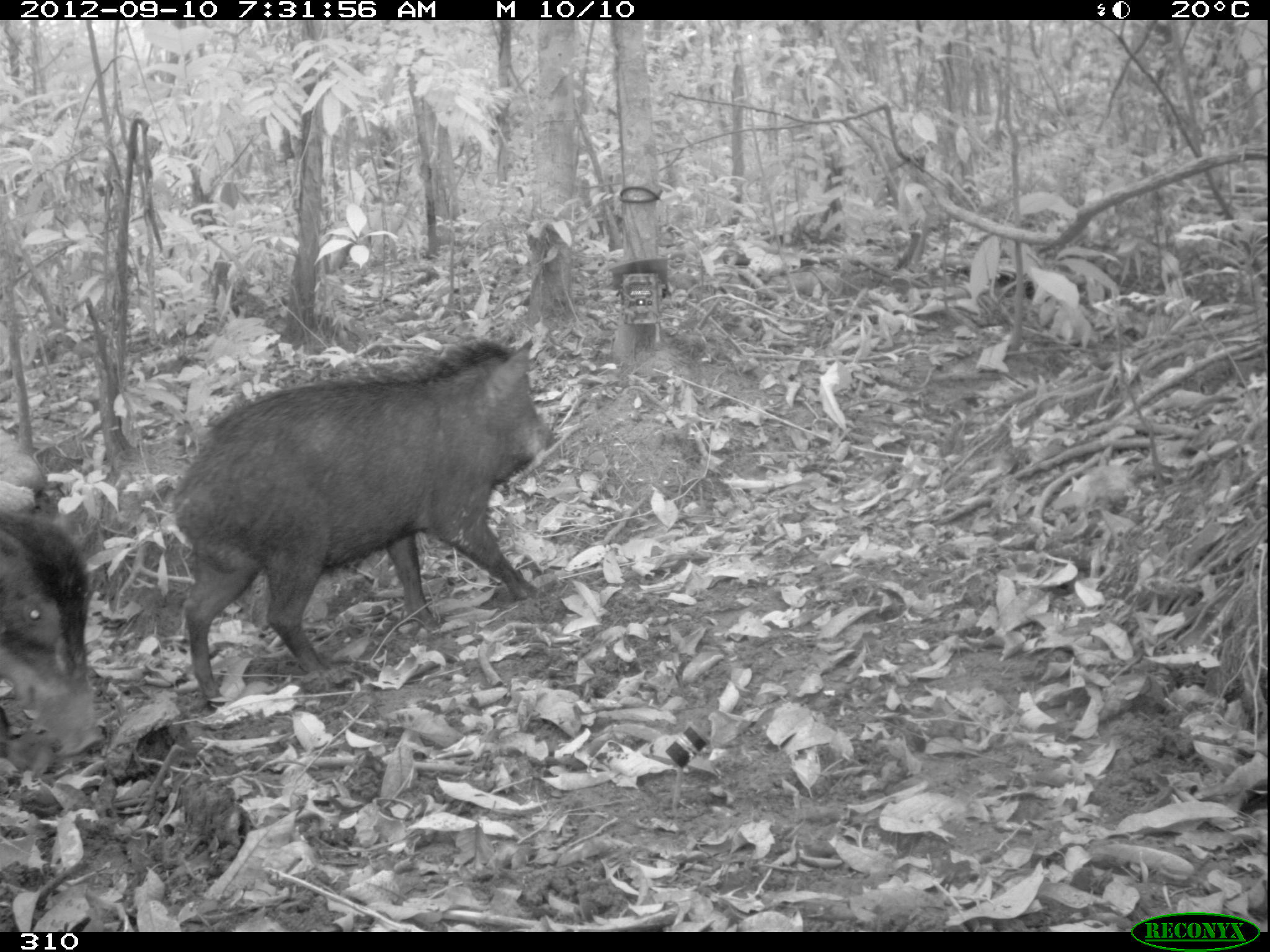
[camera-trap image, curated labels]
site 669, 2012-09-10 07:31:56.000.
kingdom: Animalia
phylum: Chordata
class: Mammalia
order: Artiodactyla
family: Tayassuidae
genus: Tayassu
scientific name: Tayassu pecari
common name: white-lipped peccary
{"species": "Tayassu pecari (white-lipped peccary)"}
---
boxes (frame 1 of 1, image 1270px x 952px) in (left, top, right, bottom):
tayassu pecari: (163, 334, 562, 709); (0, 507, 104, 760)